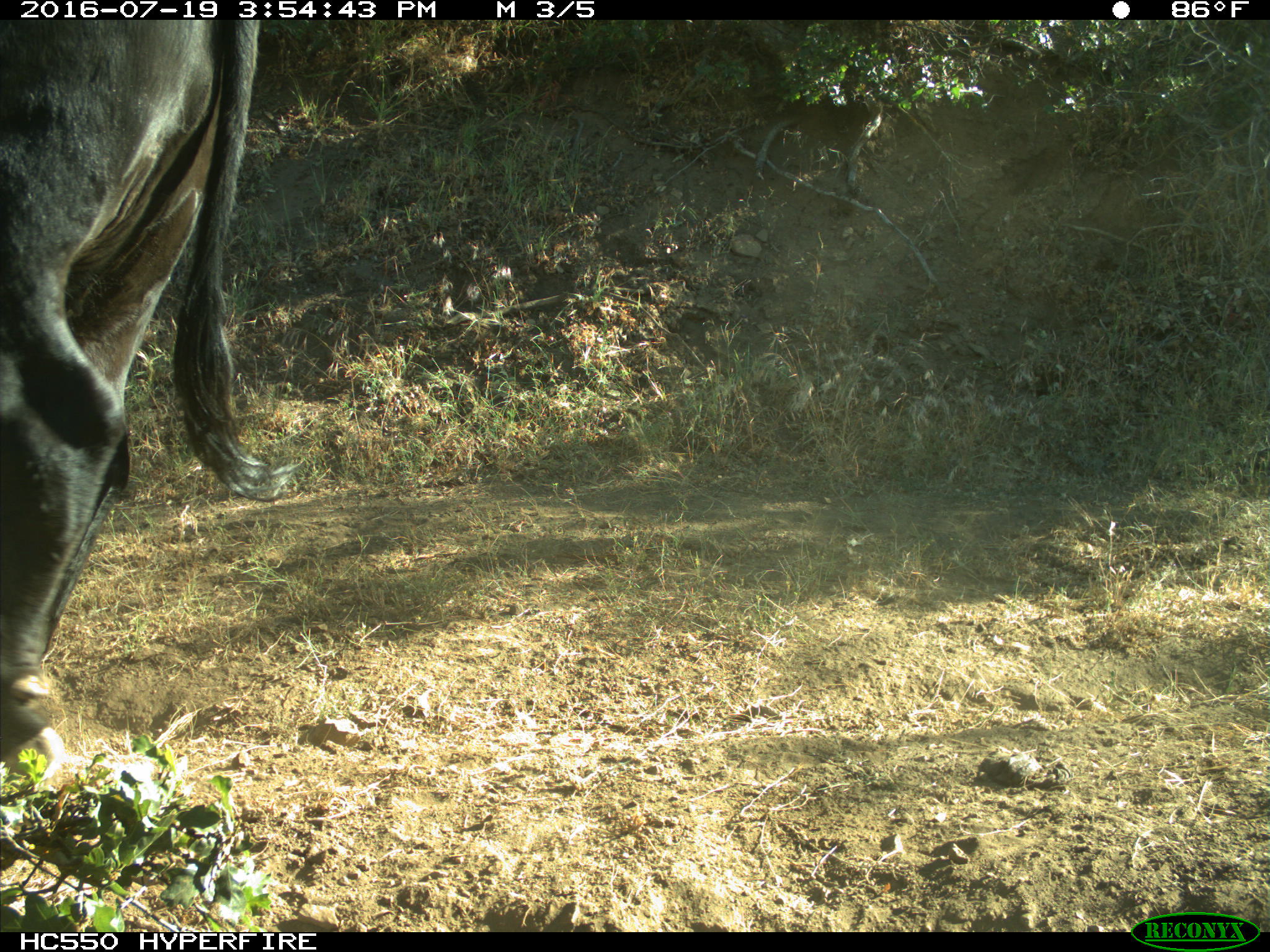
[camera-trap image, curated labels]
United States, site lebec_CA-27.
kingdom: Animalia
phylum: Chordata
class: Mammalia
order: Artiodactyla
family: Bovidae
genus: Bos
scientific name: Bos taurus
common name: domestic cow